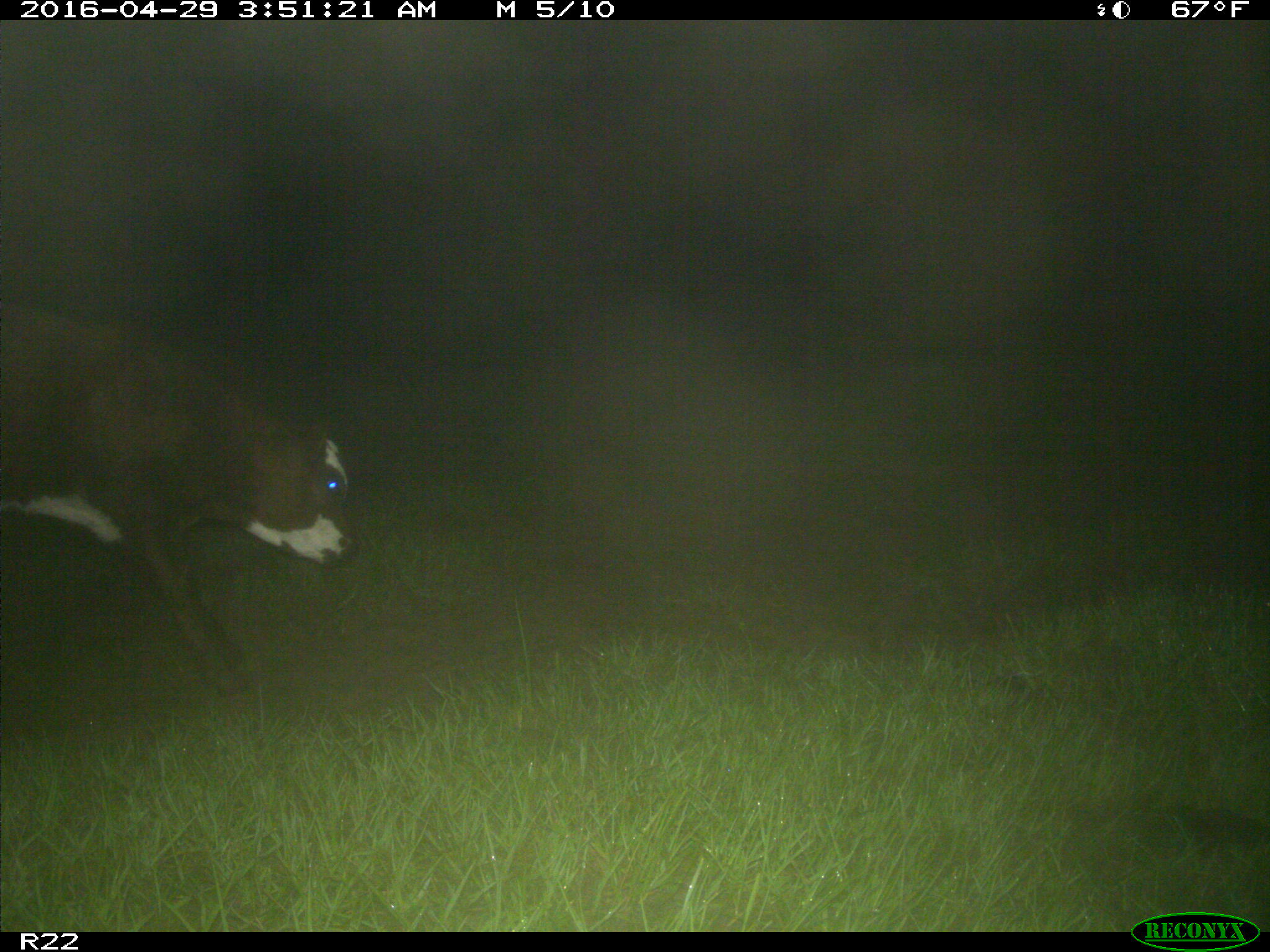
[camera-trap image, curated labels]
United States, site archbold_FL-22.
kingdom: Animalia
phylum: Chordata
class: Mammalia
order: Artiodactyla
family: Bovidae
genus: Bos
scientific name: Bos taurus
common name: domestic cow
Bos taurus (domestic cow).